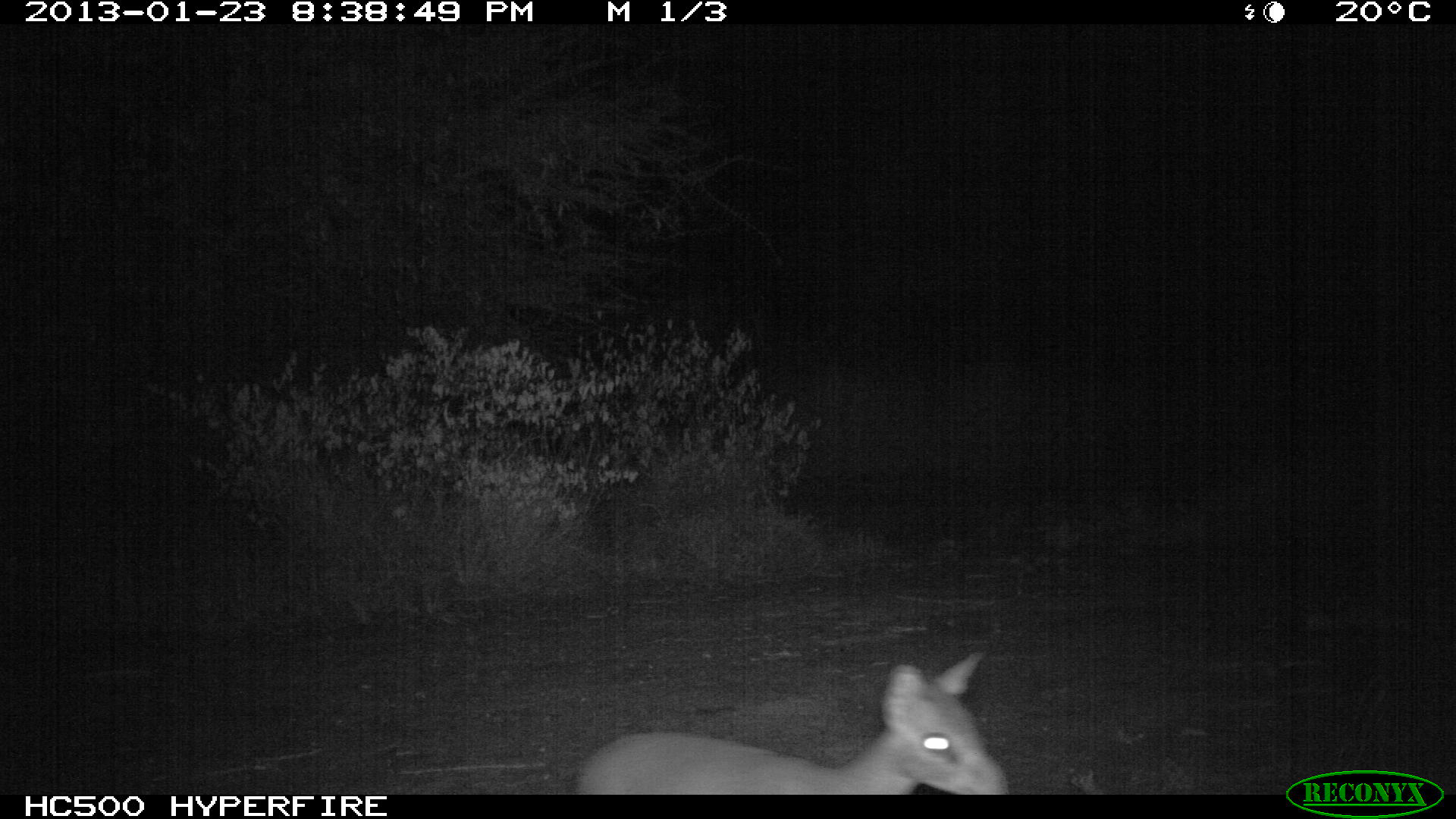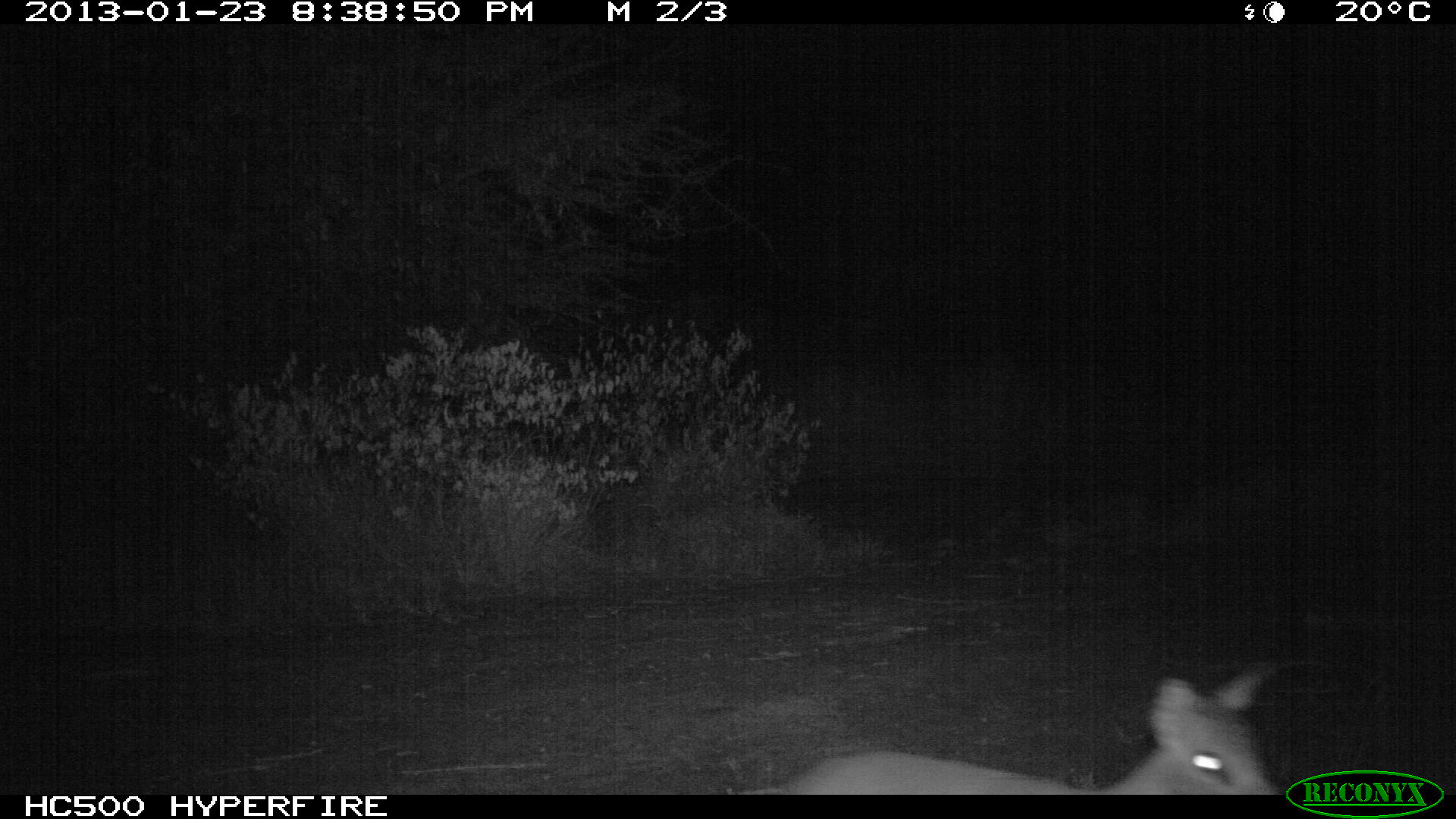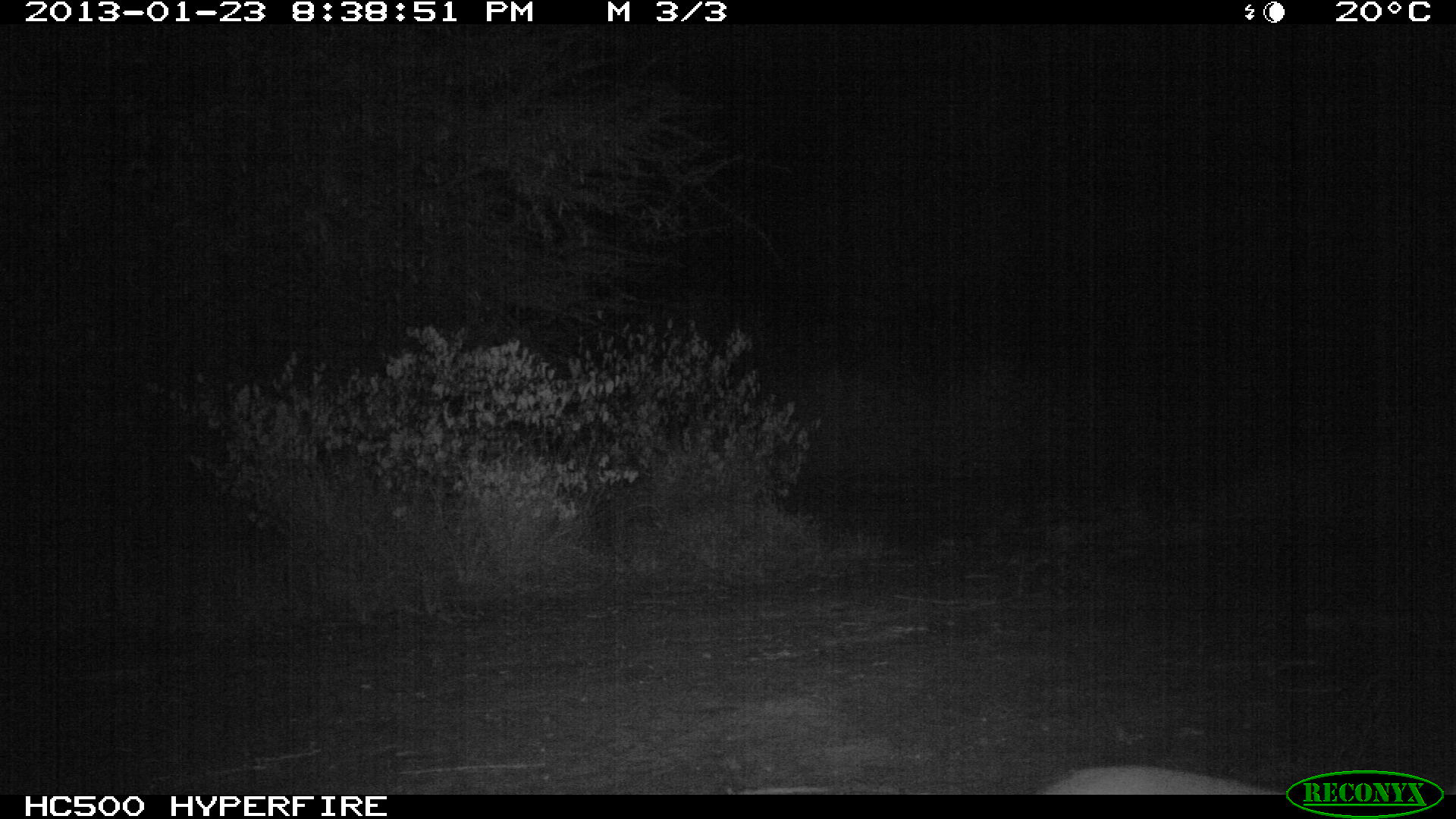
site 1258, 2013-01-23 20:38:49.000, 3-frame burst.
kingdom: Animalia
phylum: Chordata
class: Mammalia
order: Artiodactyla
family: Bovidae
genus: Madoqua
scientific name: Madoqua guentheri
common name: günther's dik-dik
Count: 1.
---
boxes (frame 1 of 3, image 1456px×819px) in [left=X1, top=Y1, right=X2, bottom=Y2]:
madoqua guentheri: [left=578, top=651, right=1014, bottom=790]